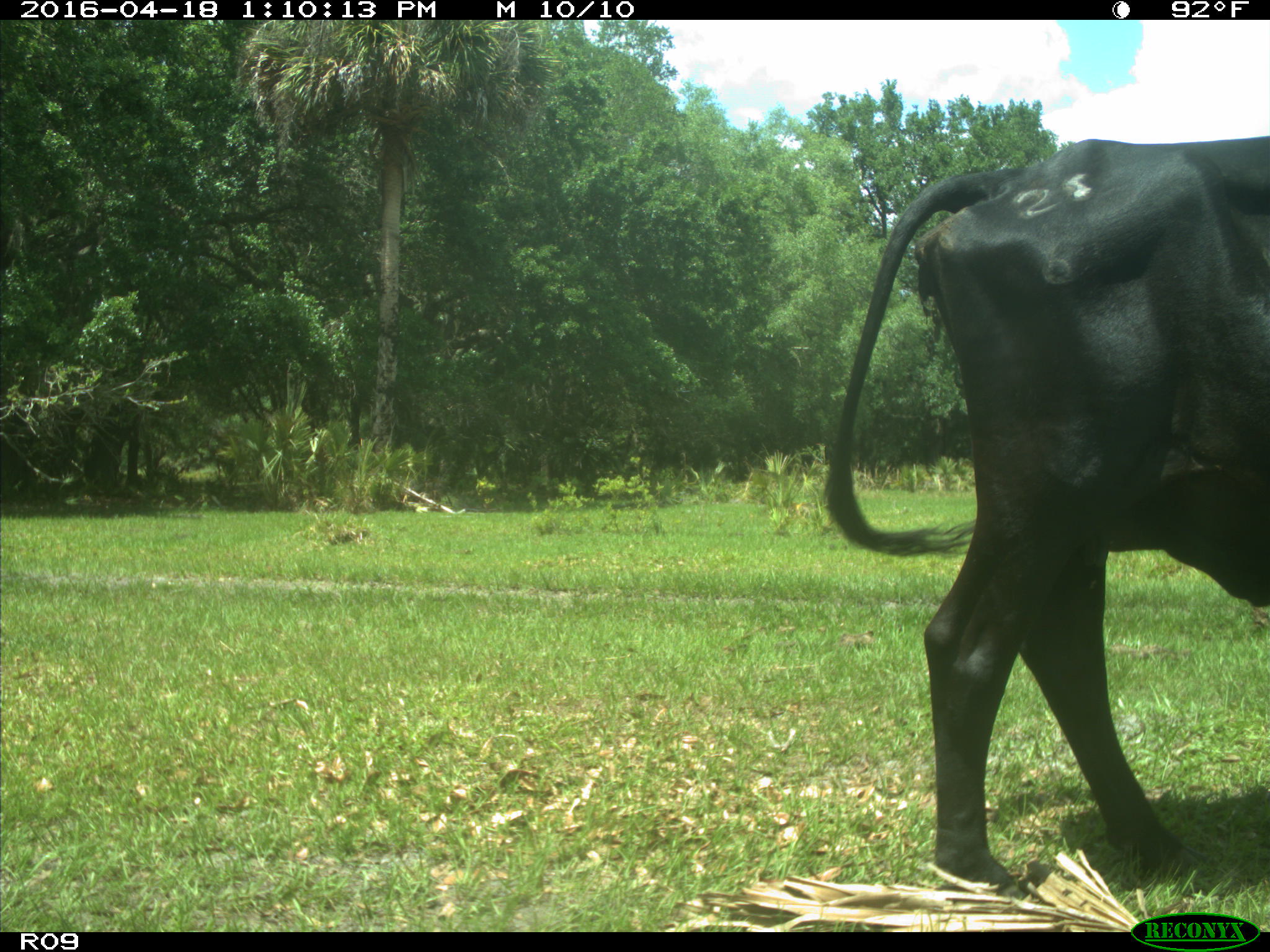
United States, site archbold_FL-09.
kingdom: Animalia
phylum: Chordata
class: Mammalia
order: Artiodactyla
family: Bovidae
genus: Bos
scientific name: Bos taurus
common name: domestic cow